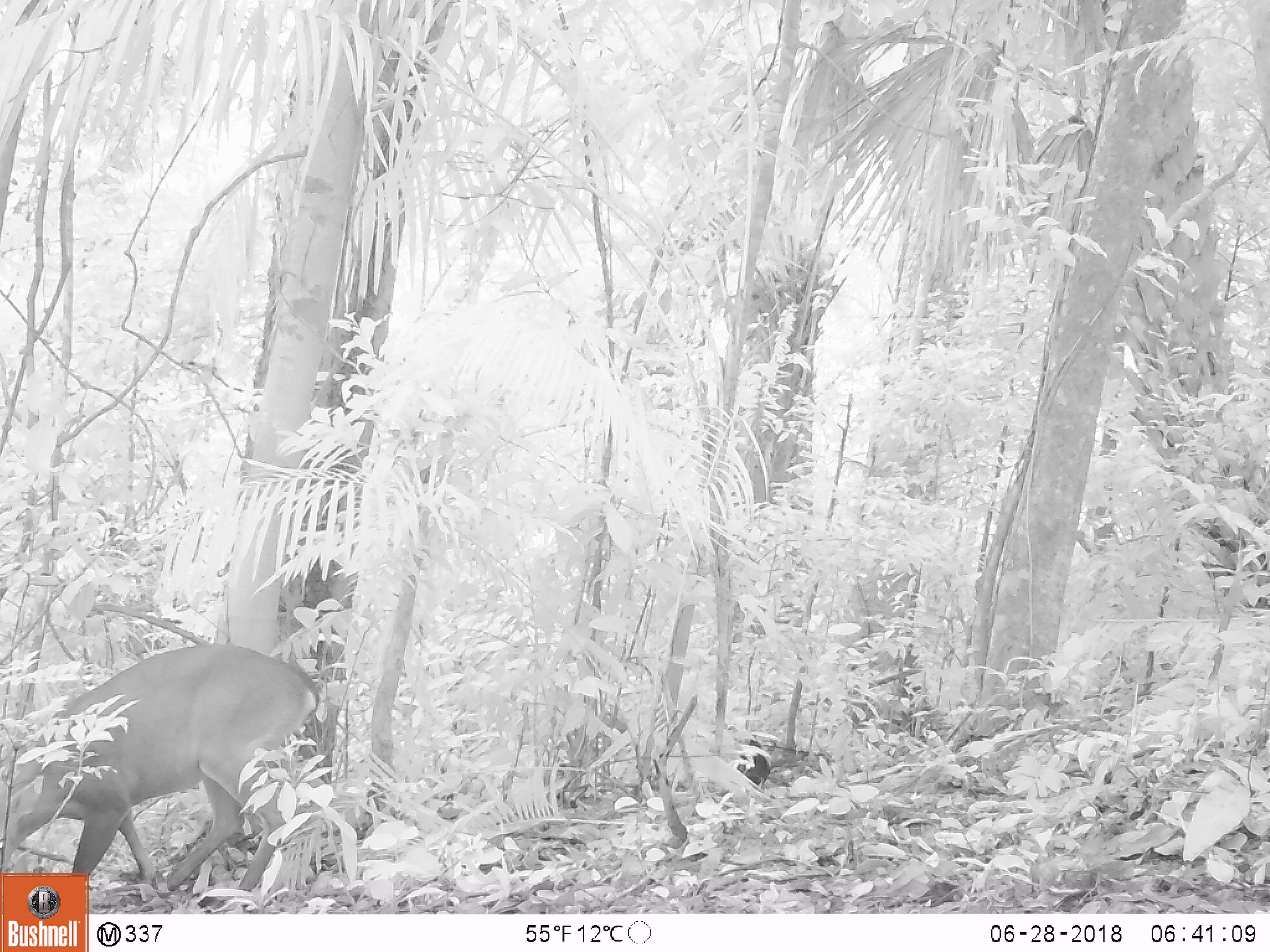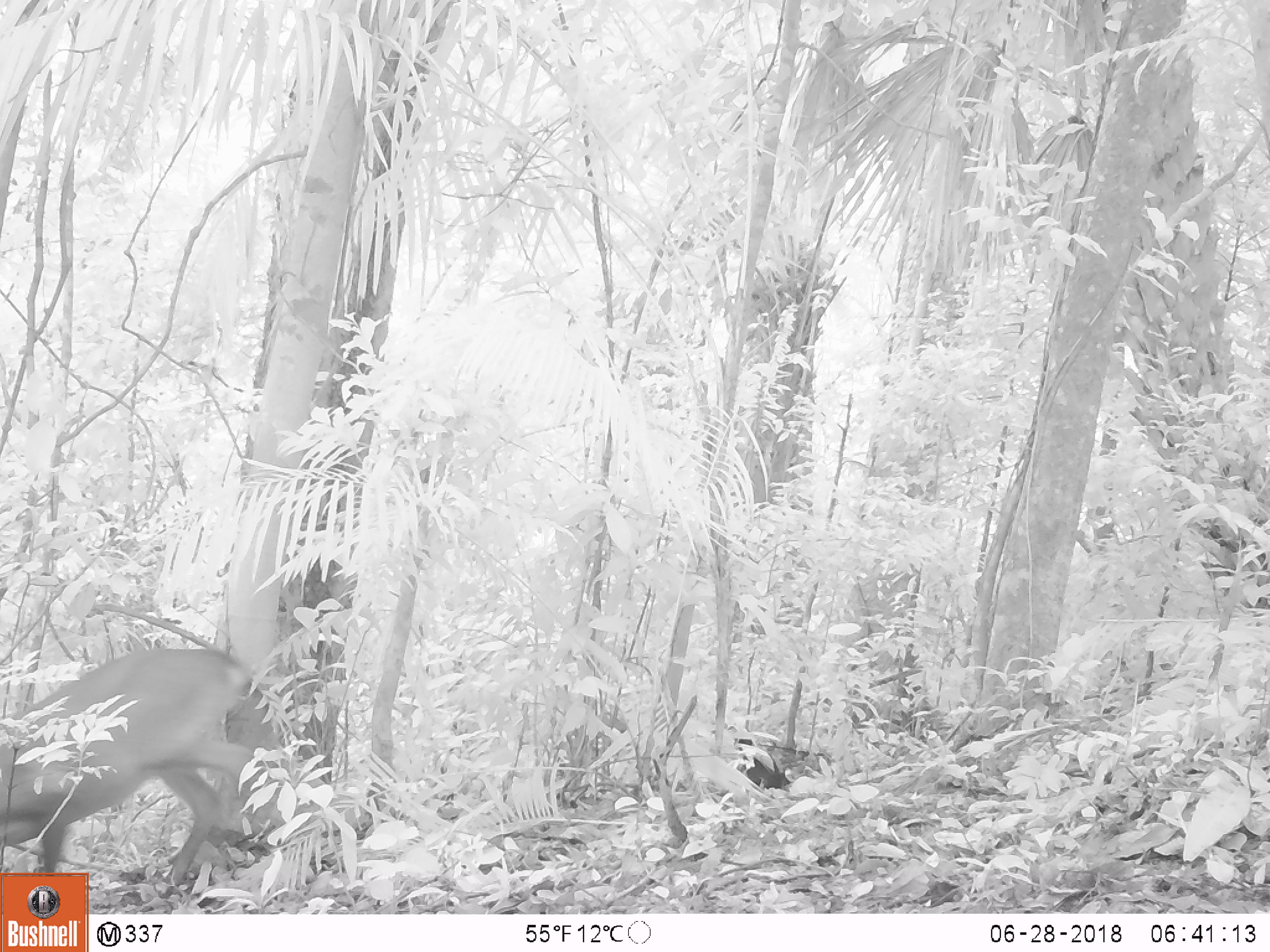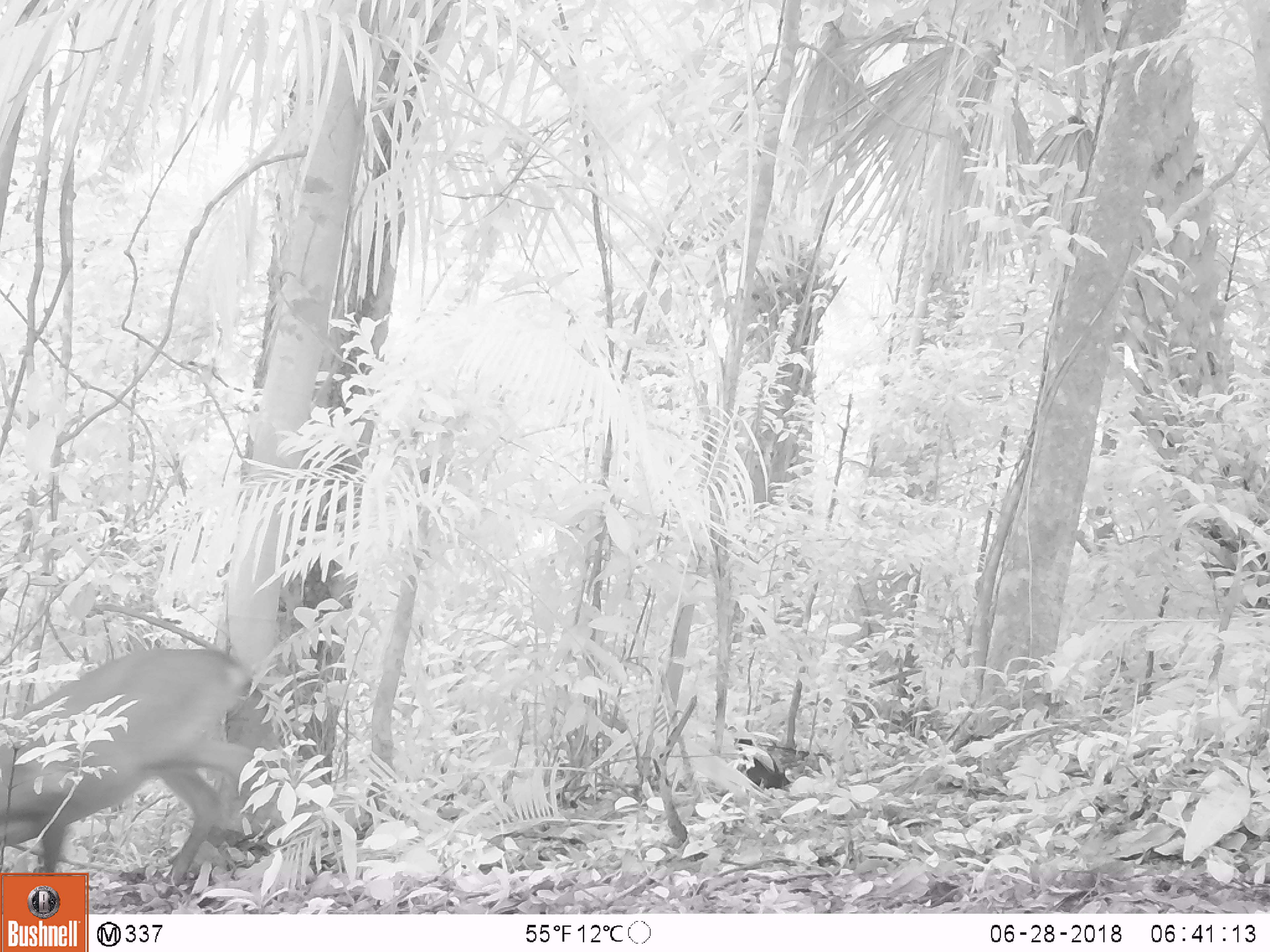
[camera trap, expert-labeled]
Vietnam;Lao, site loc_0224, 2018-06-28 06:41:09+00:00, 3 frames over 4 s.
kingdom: Animalia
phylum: Chordata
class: Aves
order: Galliformes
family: Phasianidae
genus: Gallus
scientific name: Gallus gallus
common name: red junglefowl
Red junglefowl (Gallus gallus). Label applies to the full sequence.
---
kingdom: Animalia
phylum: Chordata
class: Mammalia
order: Artiodactyla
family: Cervidae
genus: Muntiacus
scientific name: Muntiacus vuquangensis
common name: large-antlered muntjac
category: large antlered muntjac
Large antlered muntjac (large-antlered muntjac) (Muntiacus vuquangensis). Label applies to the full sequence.